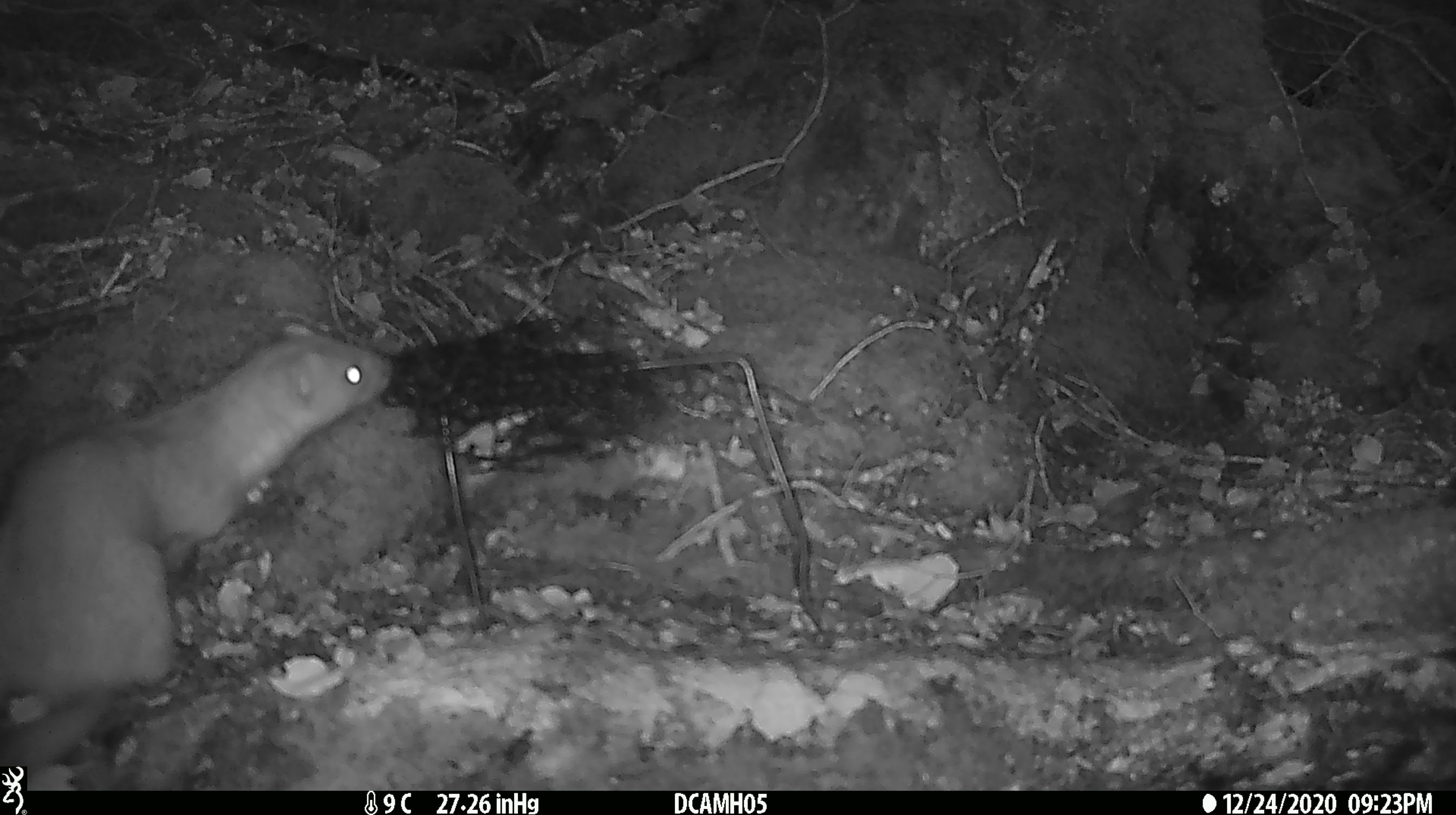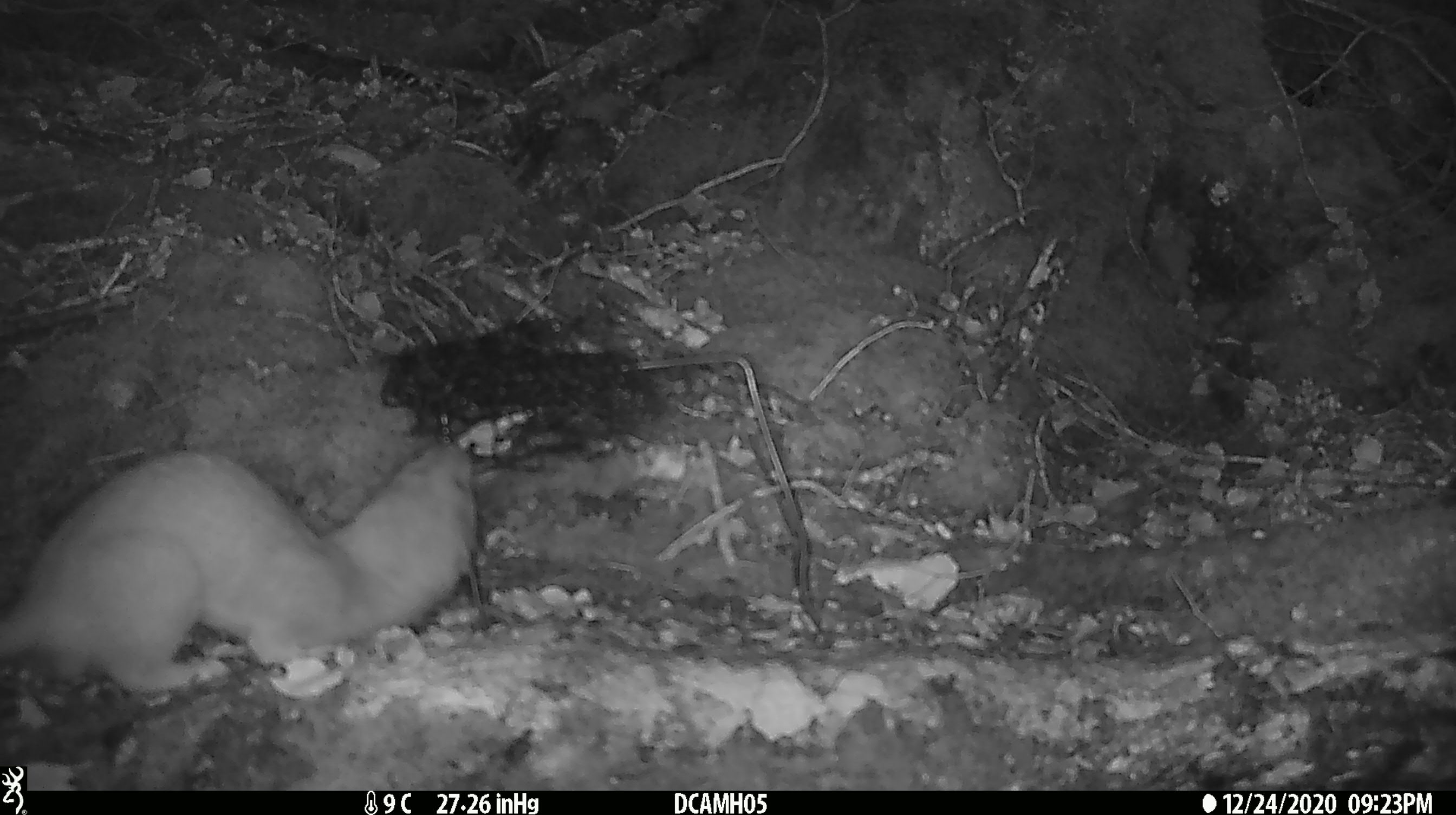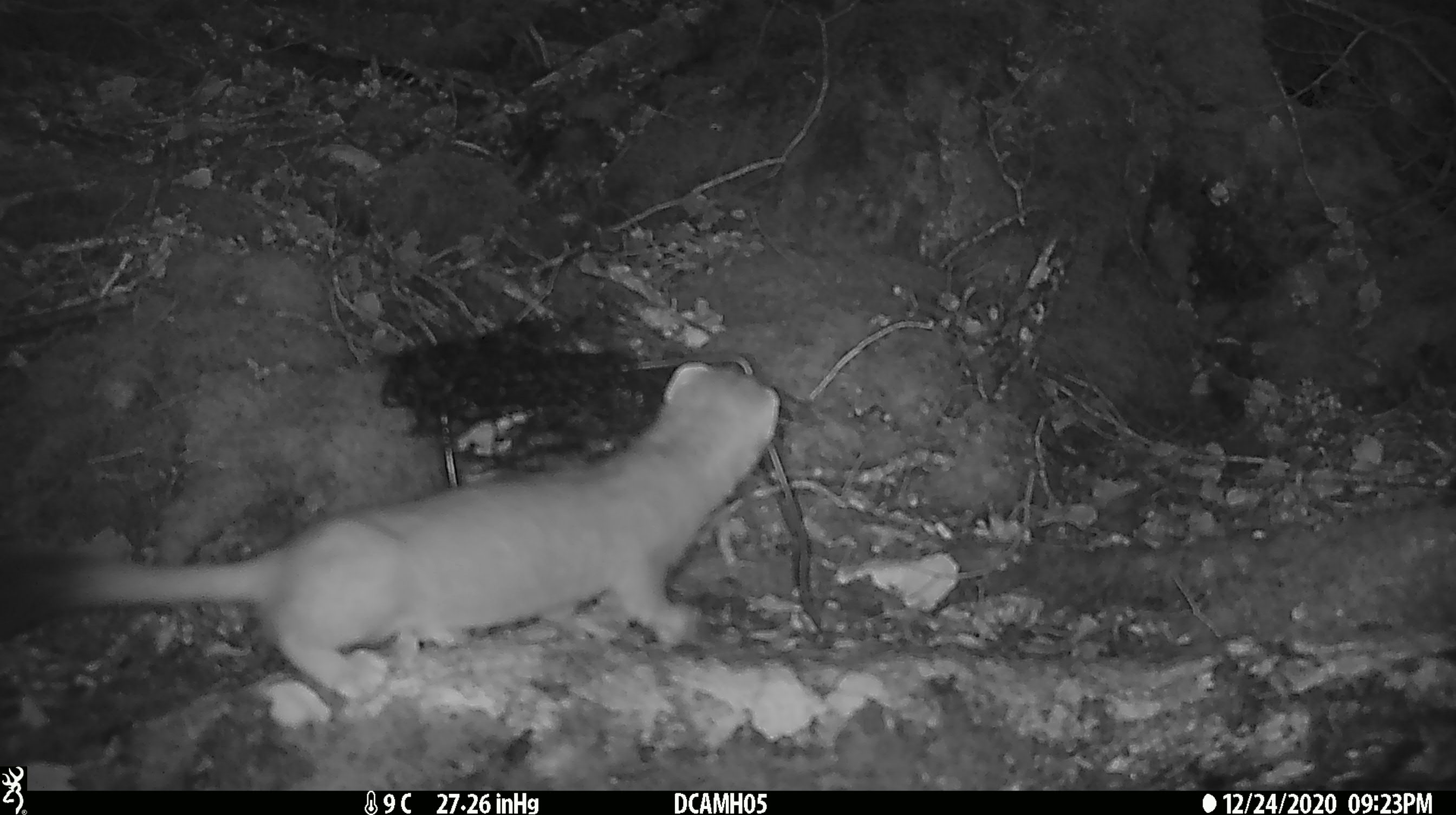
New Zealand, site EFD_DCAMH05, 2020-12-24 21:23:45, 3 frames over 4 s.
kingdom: Animalia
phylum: Chordata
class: Mammalia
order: Carnivora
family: Mustelidae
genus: Mustela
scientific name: Mustela erminea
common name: stoat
Stoat (Mustela erminea).